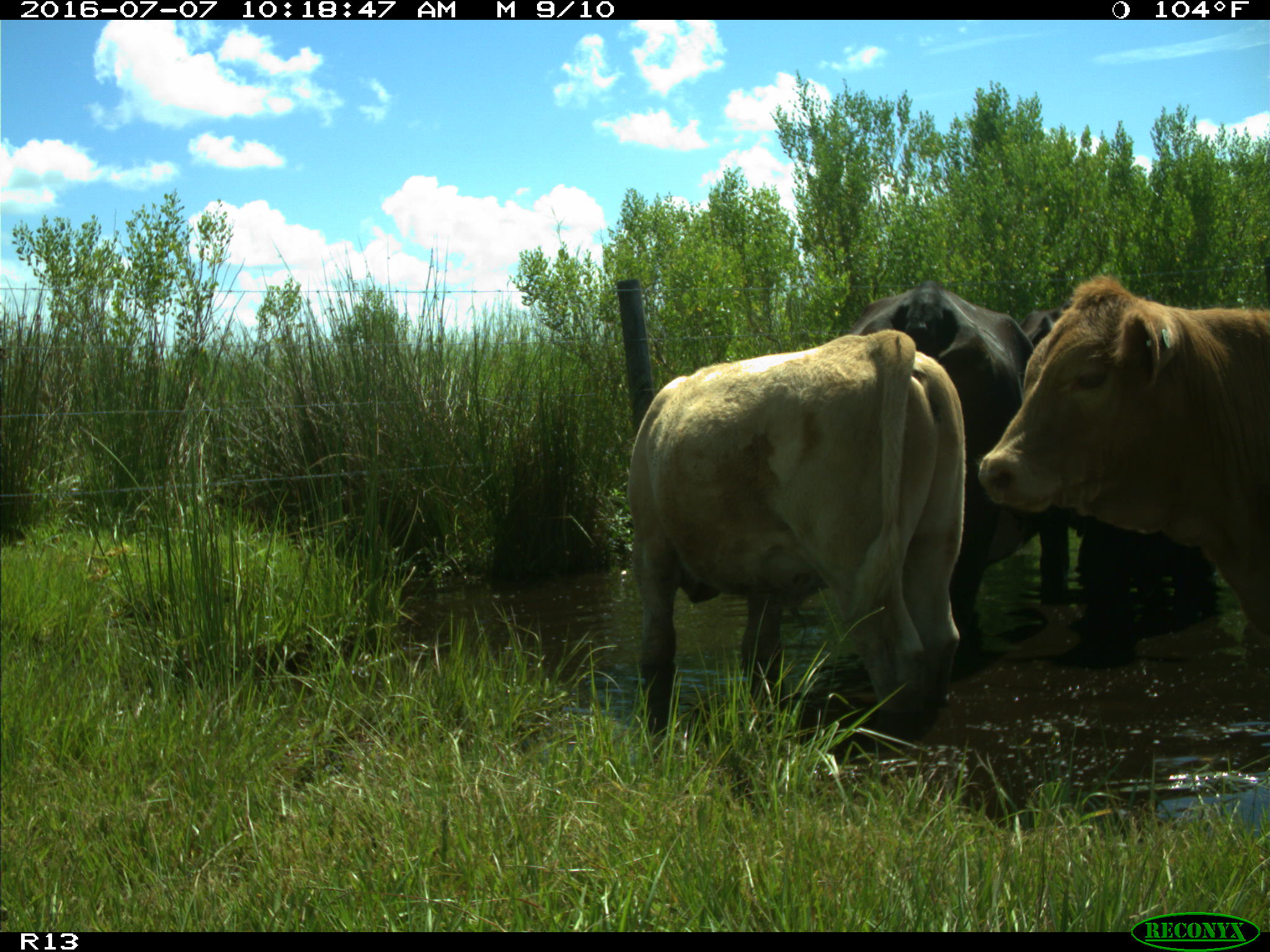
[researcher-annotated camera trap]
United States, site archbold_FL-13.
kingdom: Animalia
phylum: Chordata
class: Mammalia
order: Artiodactyla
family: Bovidae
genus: Bos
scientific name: Bos taurus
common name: domestic cow